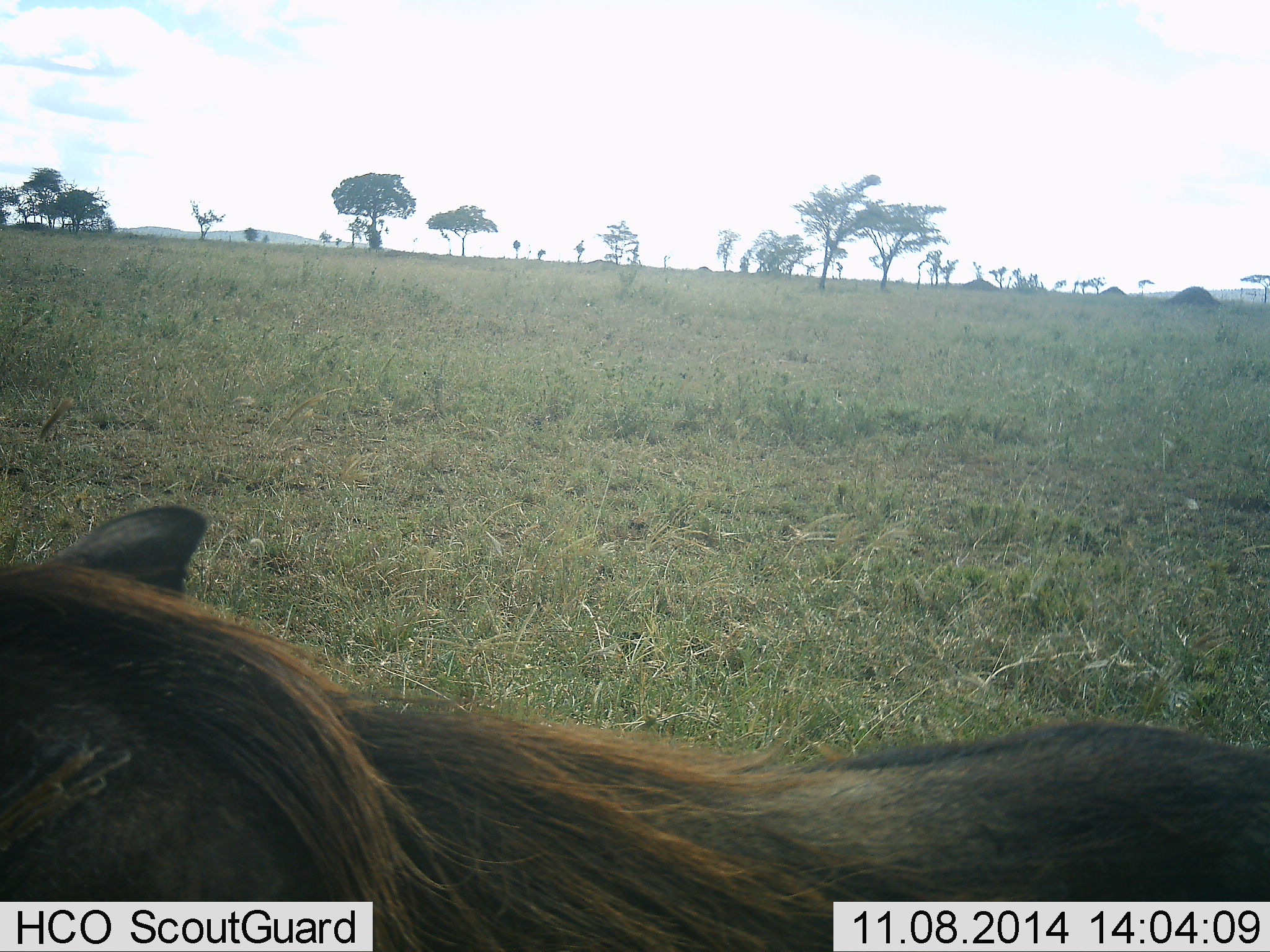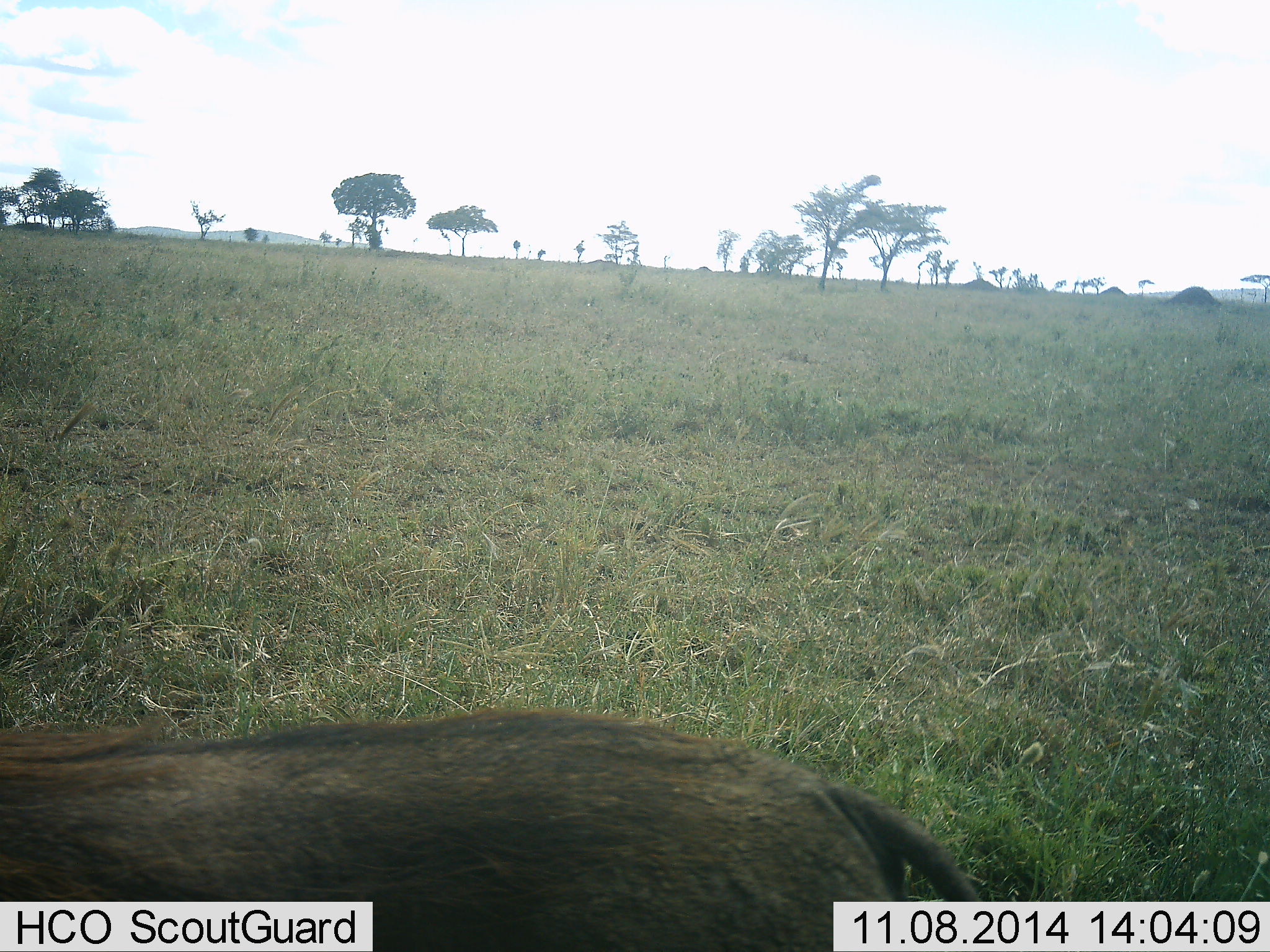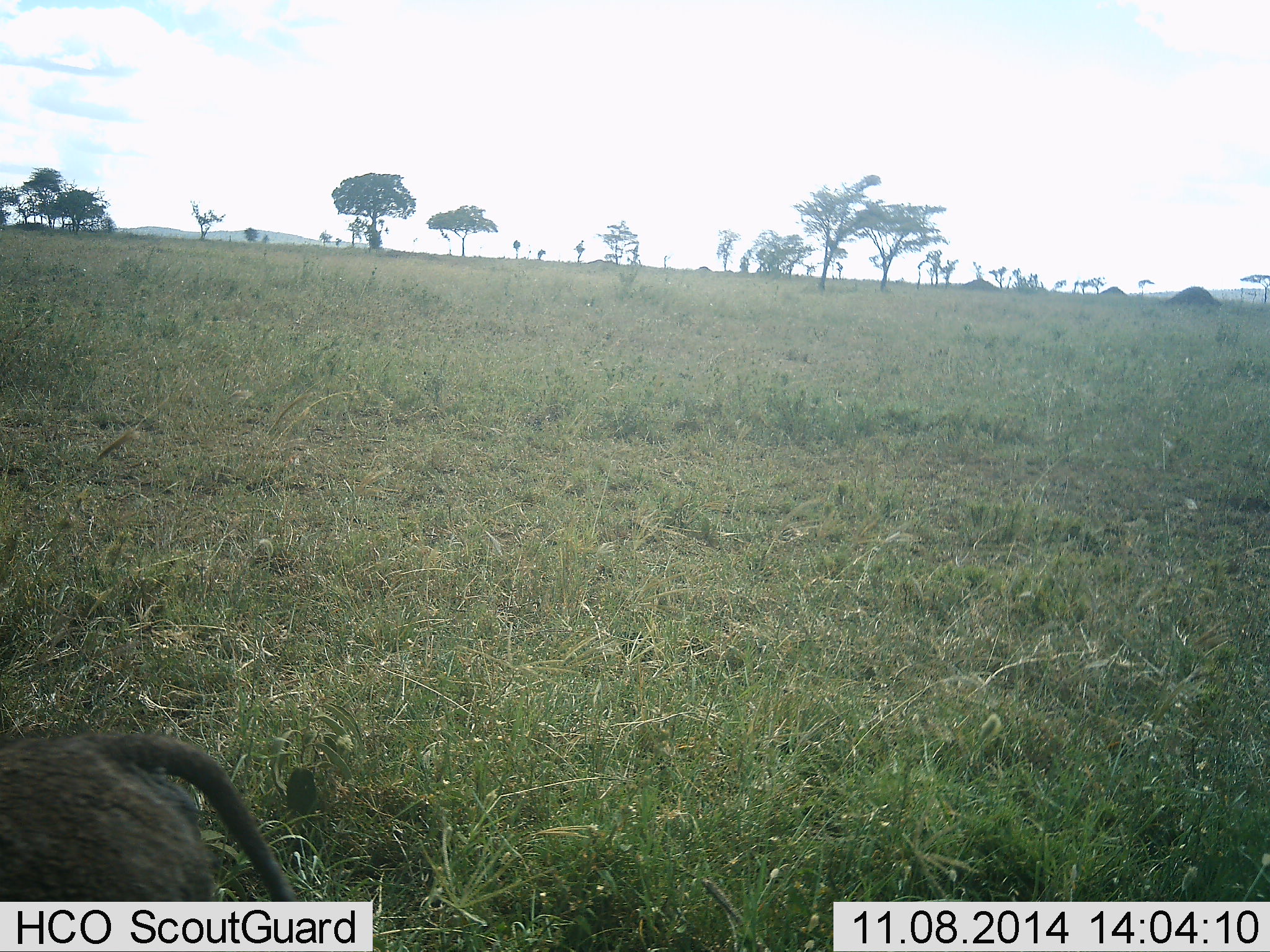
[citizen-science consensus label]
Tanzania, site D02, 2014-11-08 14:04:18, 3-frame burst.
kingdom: Animalia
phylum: Chordata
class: Mammalia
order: Artiodactyla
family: Suidae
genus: Phacochoerus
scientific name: Phacochoerus africanus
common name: warthog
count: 1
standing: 10%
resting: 0%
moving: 90%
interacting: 0%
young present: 0%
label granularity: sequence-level